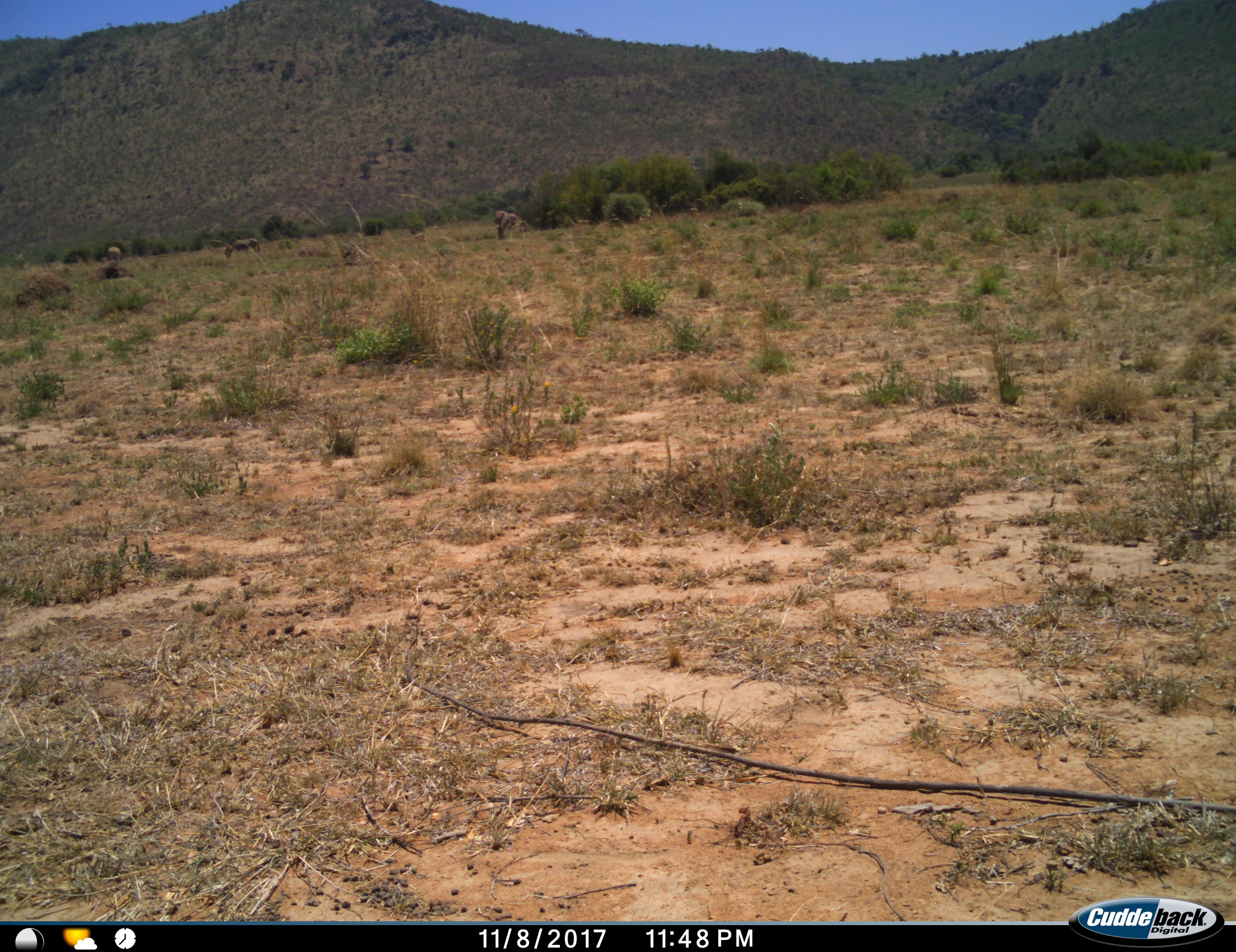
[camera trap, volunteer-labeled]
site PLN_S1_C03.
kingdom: Animalia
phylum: Chordata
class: Mammalia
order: Perissodactyla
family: Equidae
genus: Equus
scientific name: Equus quagga burchellii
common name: burchell's zebra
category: zebraburchells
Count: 4.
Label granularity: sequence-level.